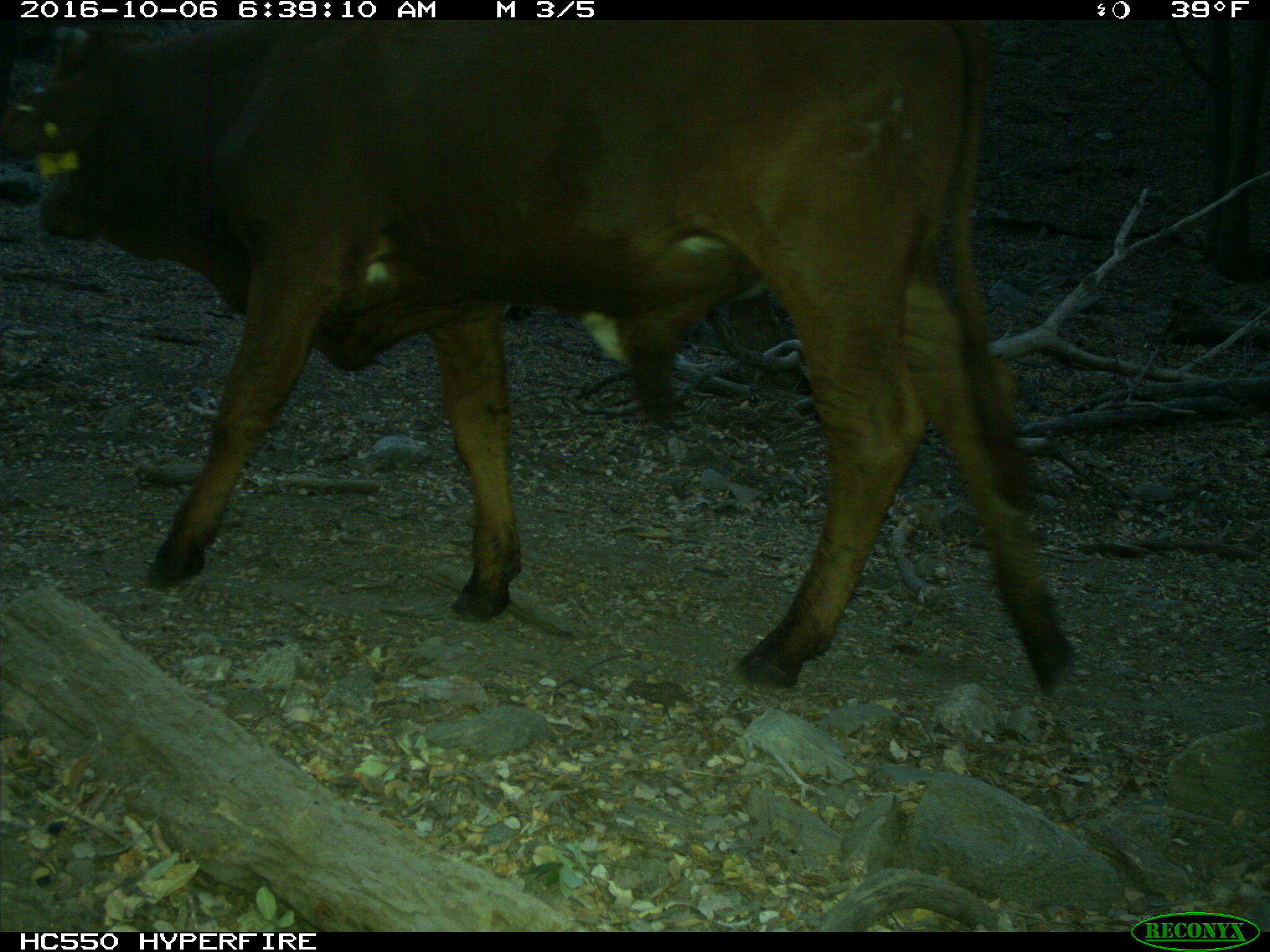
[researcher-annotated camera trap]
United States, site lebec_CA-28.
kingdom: Animalia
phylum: Chordata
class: Mammalia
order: Artiodactyla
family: Bovidae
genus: Bos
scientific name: Bos taurus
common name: domestic cow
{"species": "Bos taurus (domestic cow)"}